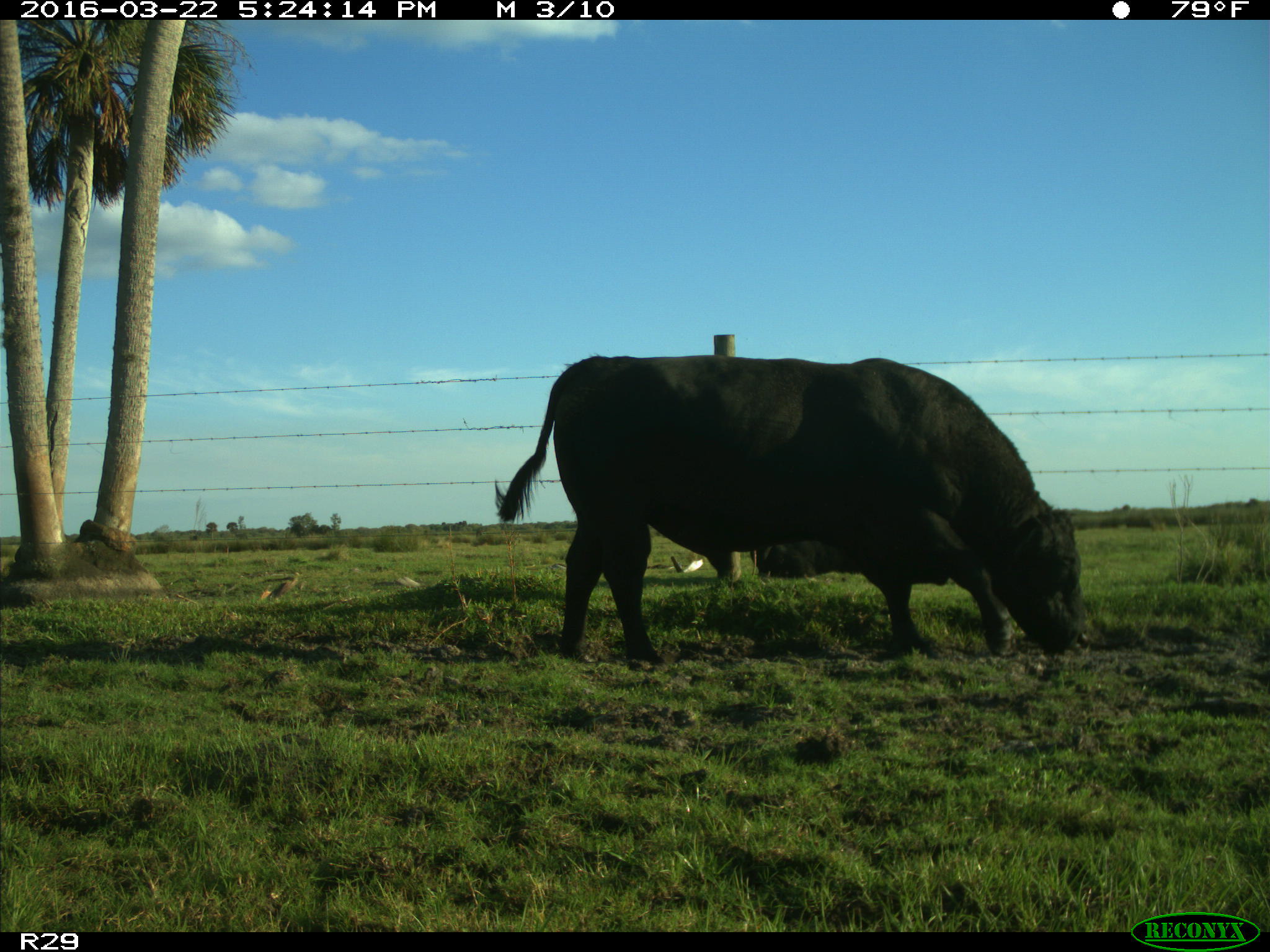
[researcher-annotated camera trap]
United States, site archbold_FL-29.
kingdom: Animalia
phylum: Chordata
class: Mammalia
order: Artiodactyla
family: Bovidae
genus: Bos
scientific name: Bos taurus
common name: domestic cow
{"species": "Bos taurus (domestic cow)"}